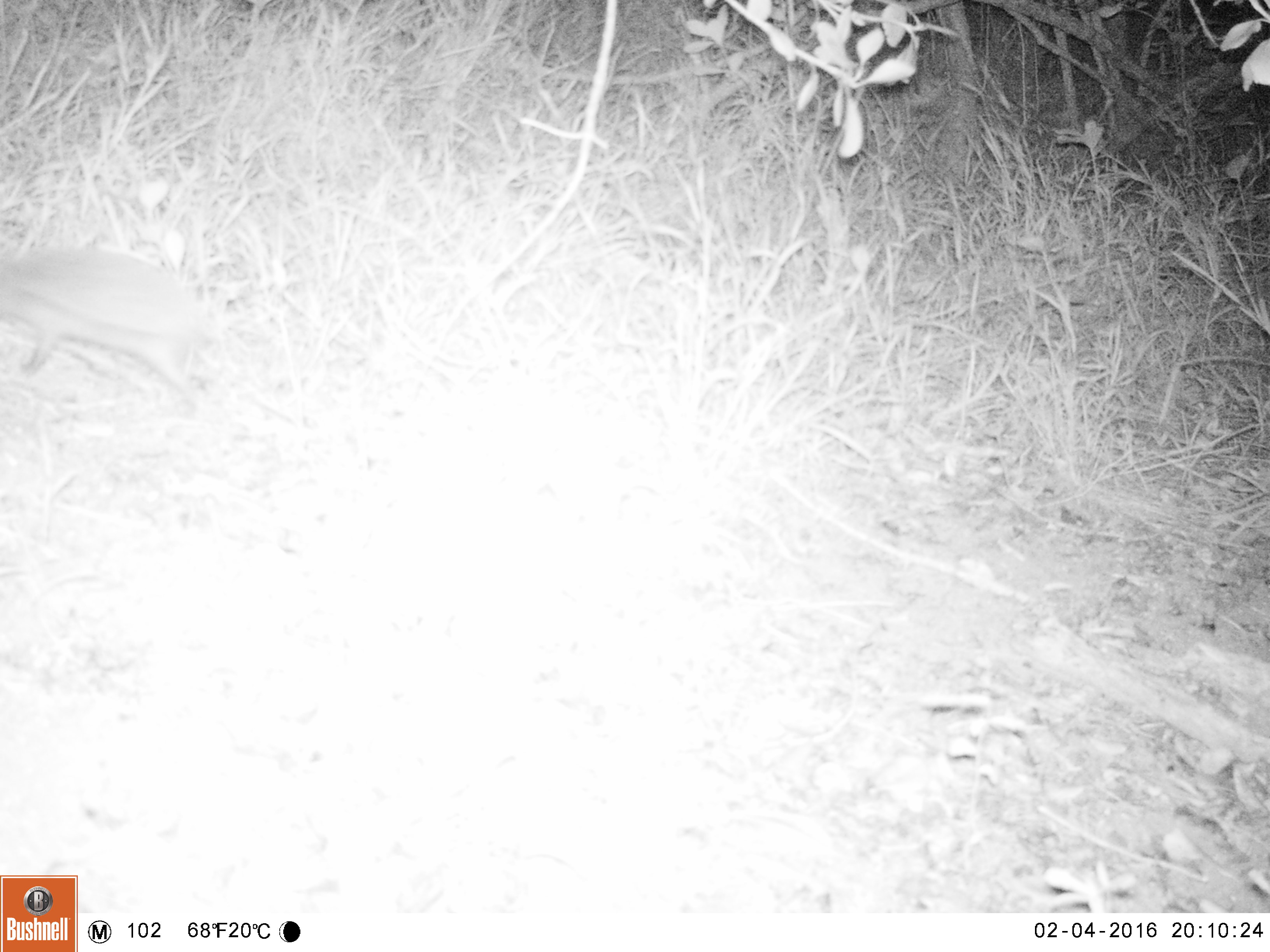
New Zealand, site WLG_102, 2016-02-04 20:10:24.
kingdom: Animalia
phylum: Chordata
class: Mammalia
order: Eulipotyphla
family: Erinaceidae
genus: Erinaceus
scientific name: Erinaceus europaeus europaeus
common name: european hedgehog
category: hedgehog